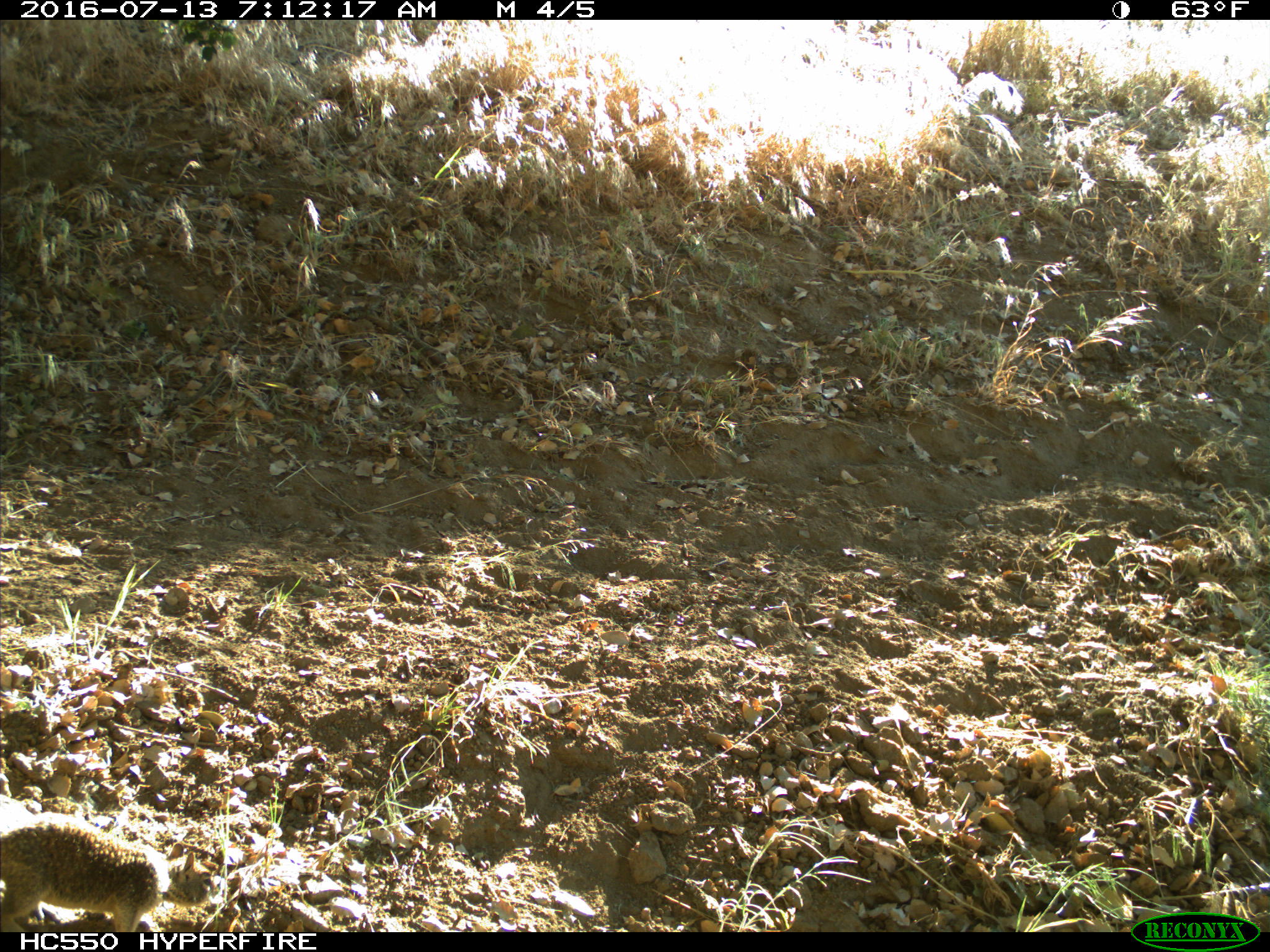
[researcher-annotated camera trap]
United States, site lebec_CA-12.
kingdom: Animalia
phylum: Chordata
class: Mammalia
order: Rodentia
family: Sciuridae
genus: Otospermophilus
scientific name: Otospermophilus beecheyi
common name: california ground squirrel